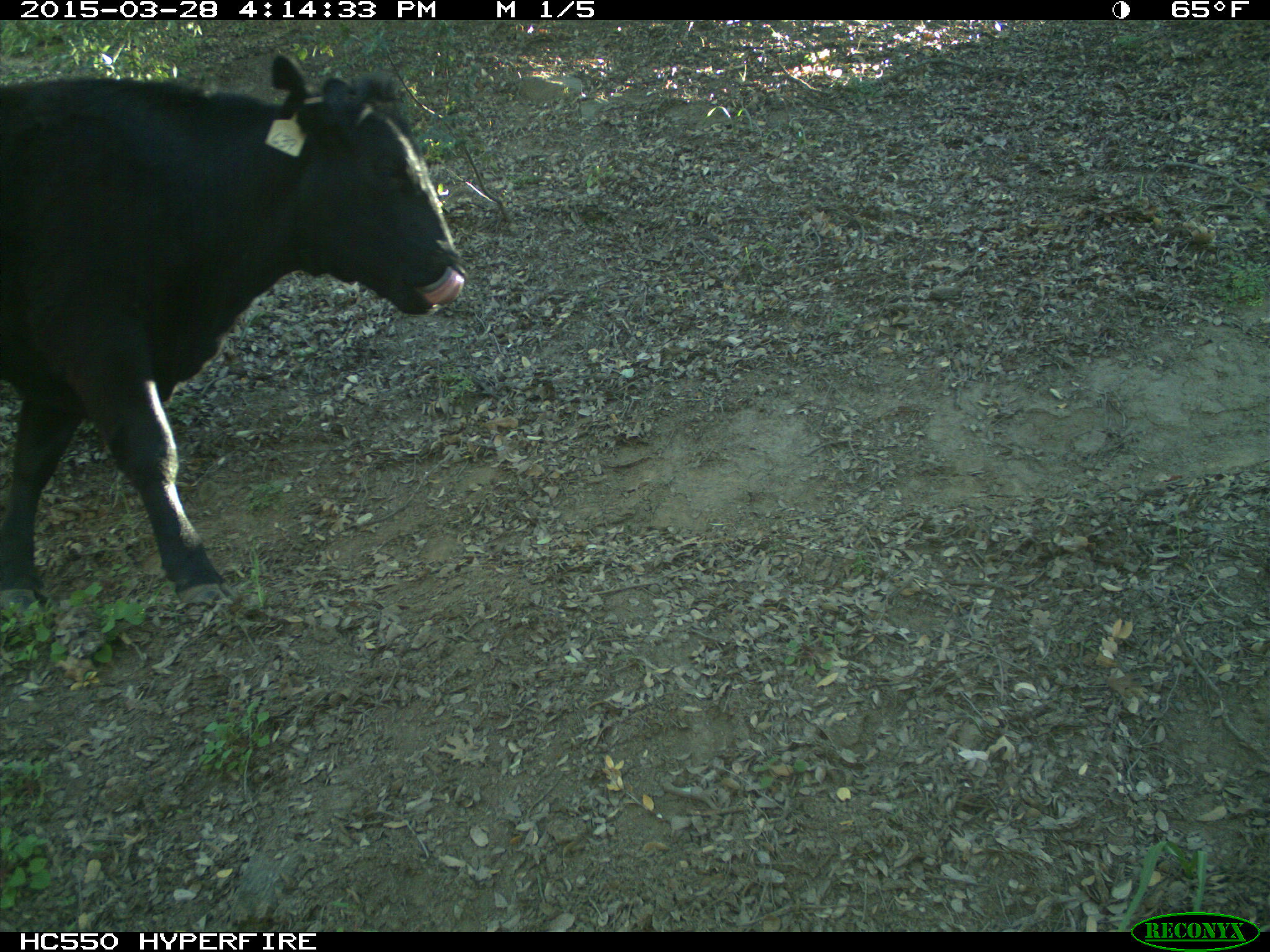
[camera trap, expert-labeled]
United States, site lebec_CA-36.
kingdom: Animalia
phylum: Chordata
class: Mammalia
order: Artiodactyla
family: Bovidae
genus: Bos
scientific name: Bos taurus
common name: domestic cow